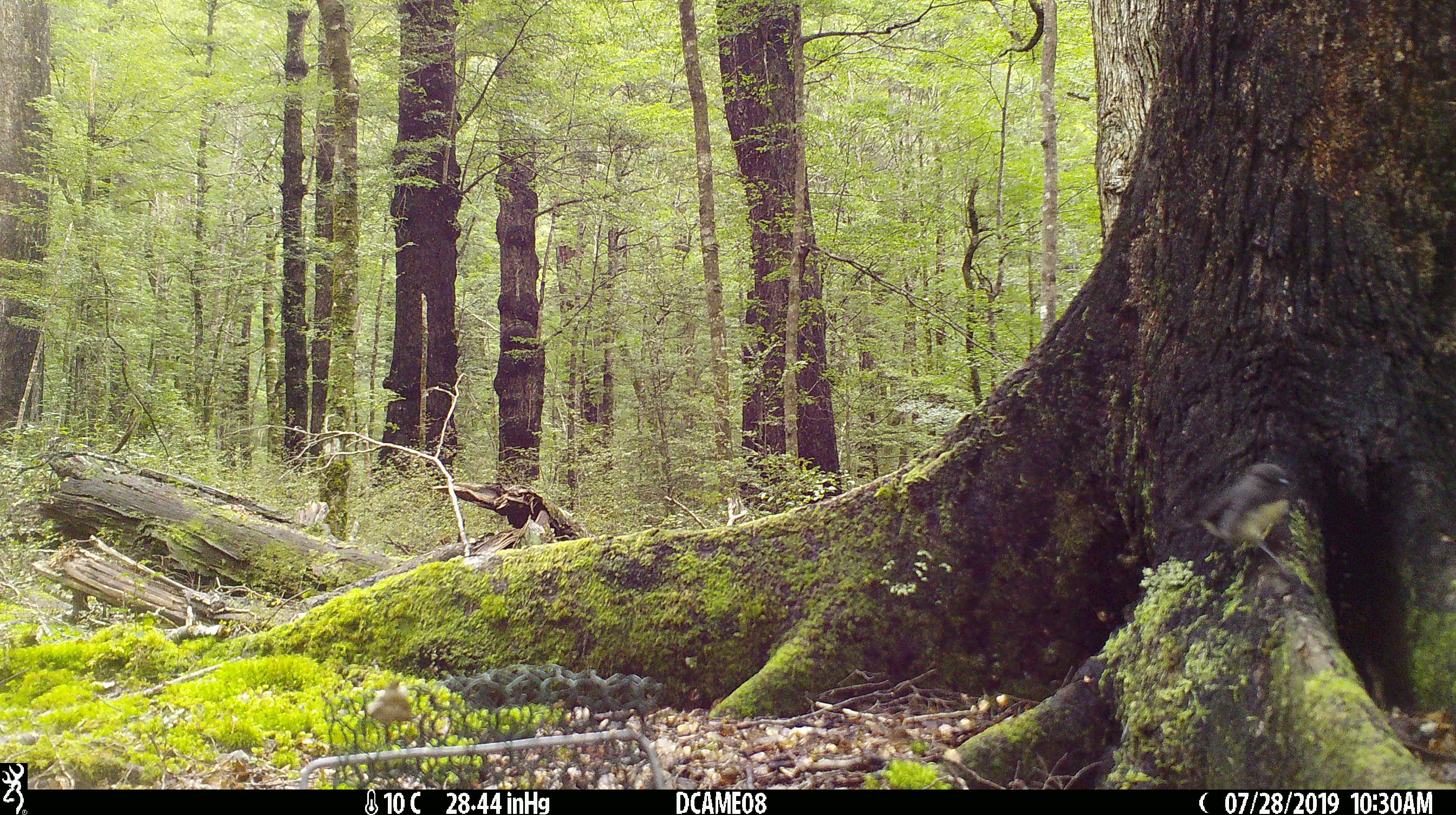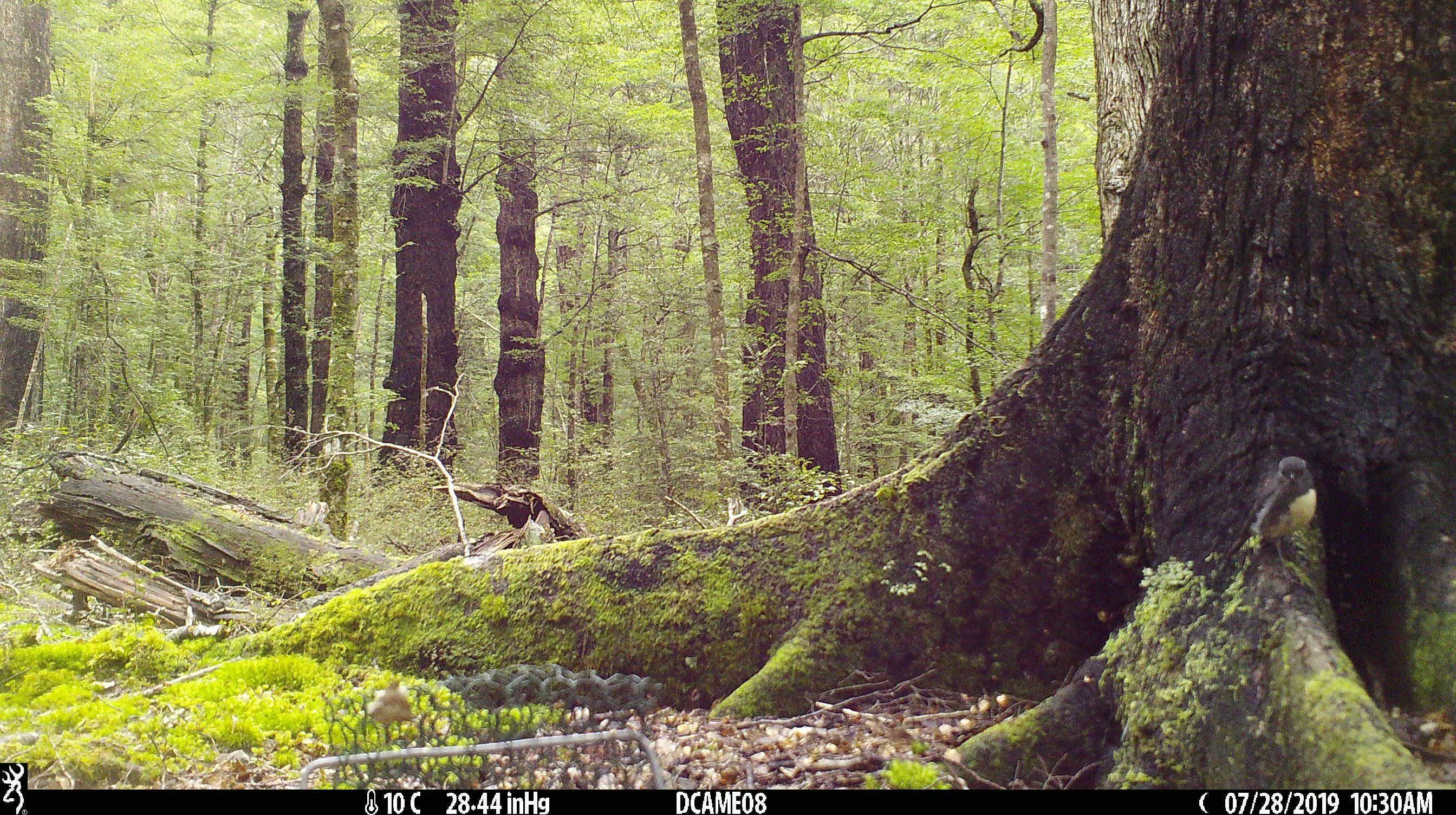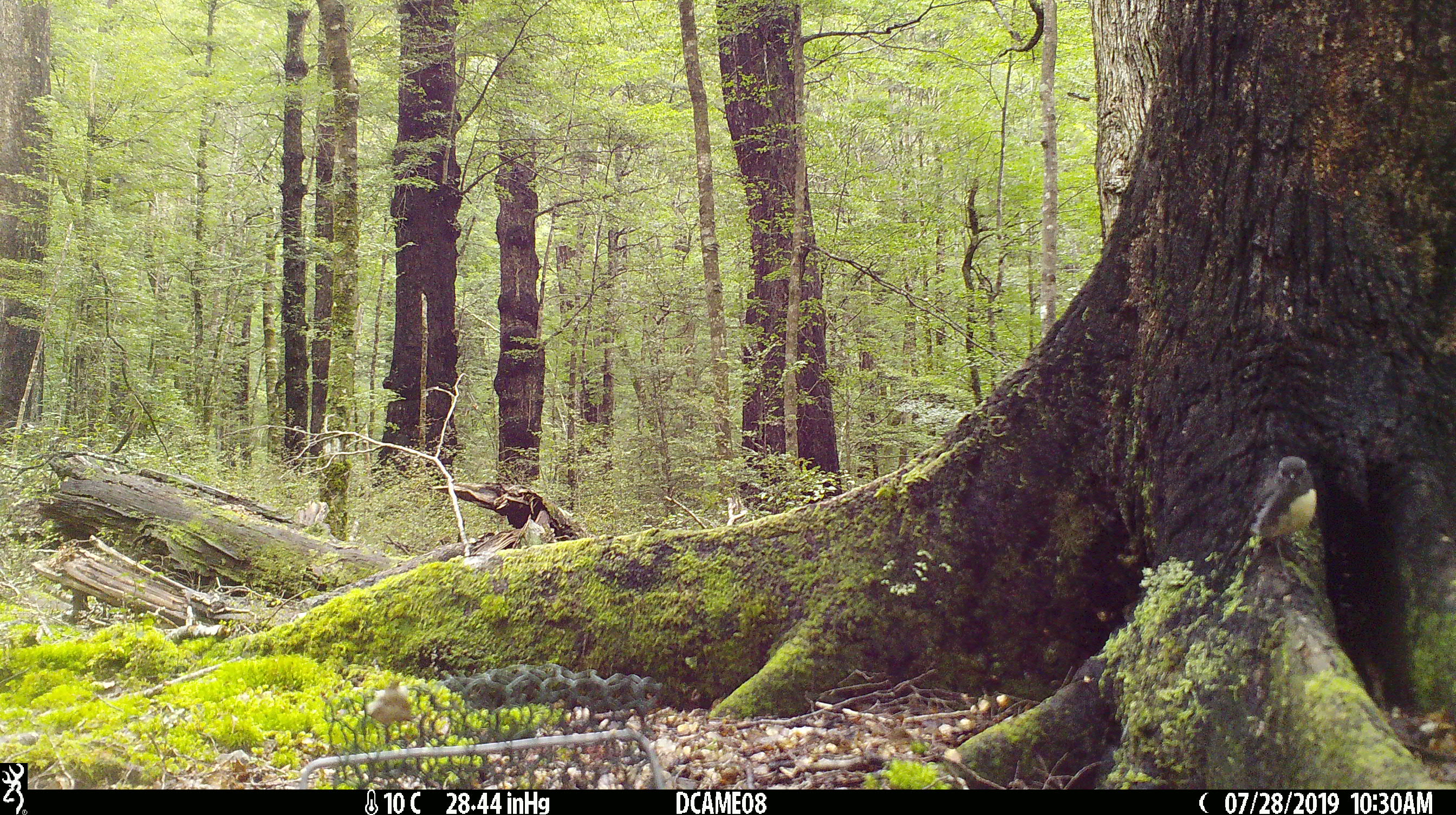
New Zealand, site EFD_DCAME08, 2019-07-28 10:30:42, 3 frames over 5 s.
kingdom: Animalia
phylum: Chordata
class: Aves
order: Passeriformes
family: Petroicidae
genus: Petroica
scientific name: Petroica australis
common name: new zealand robin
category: robin